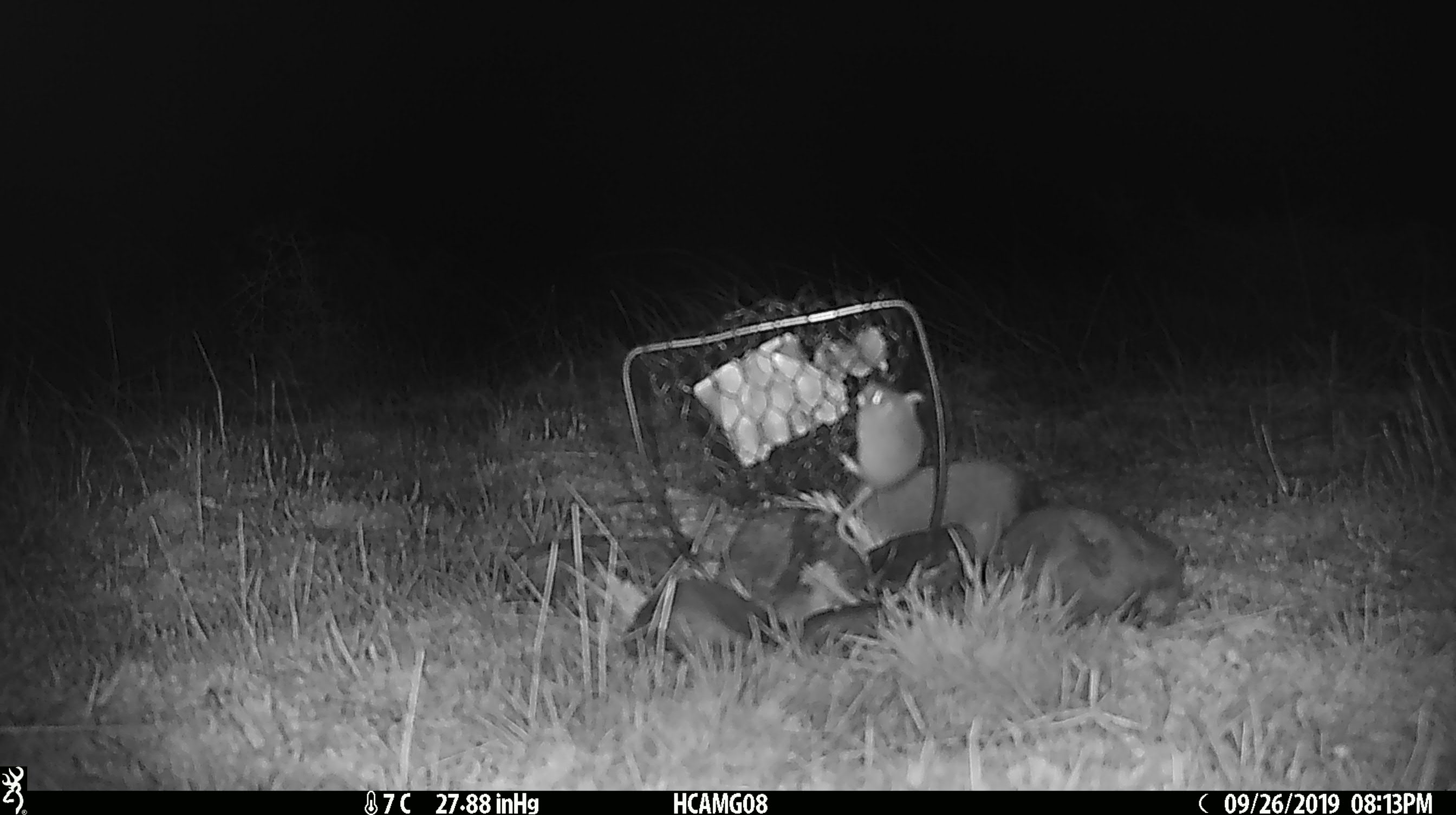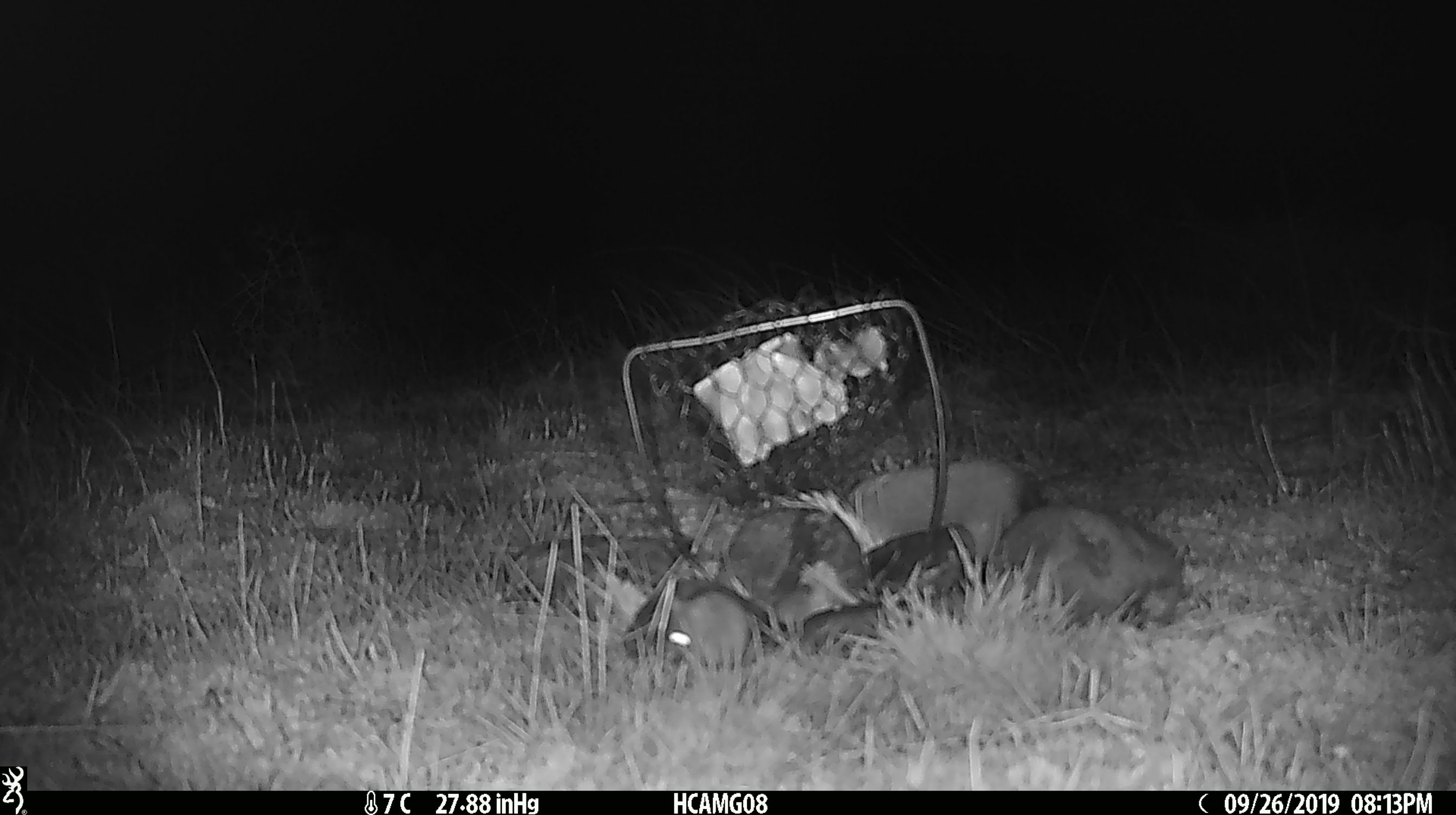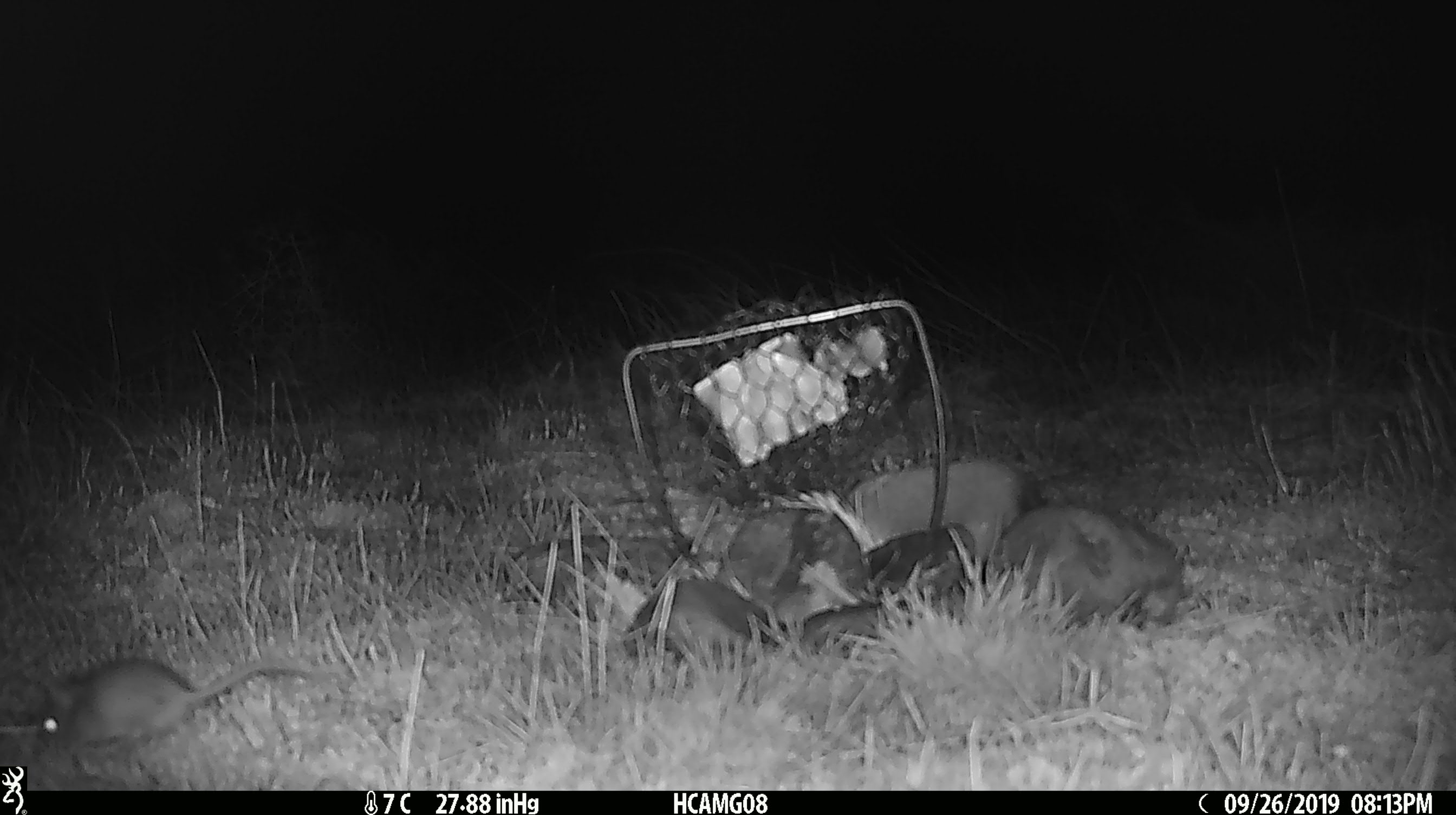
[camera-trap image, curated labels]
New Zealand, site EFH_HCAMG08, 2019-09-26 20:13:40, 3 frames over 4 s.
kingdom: Animalia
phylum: Chordata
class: Mammalia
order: Rodentia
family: Muridae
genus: Mus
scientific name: Mus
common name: mouse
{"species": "mouse (Mus)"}